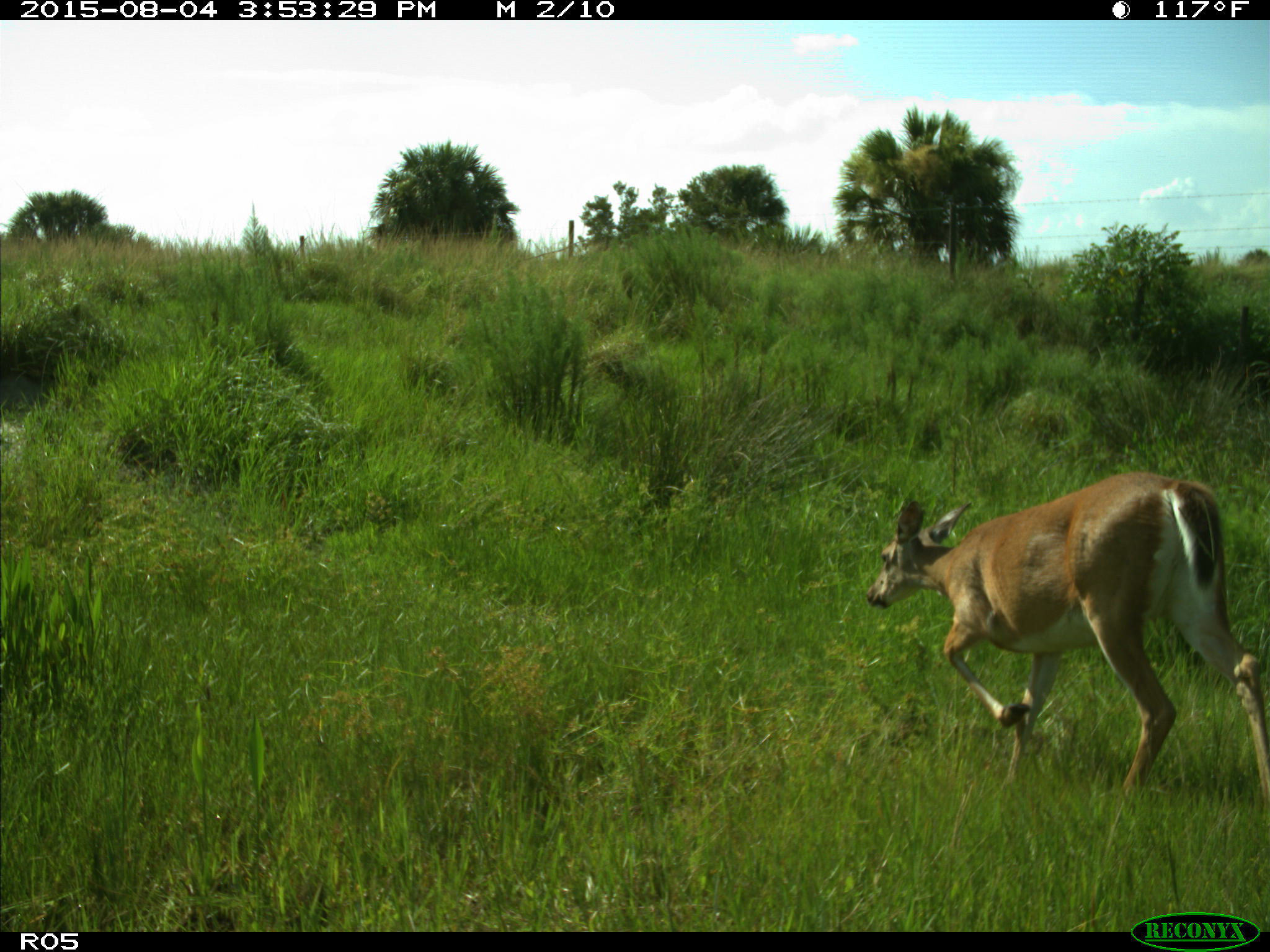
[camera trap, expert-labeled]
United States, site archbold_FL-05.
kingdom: Animalia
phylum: Chordata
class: Mammalia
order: Artiodactyla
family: Cervidae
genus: Odocoileus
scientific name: Odocoileus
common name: deer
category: unidentified deer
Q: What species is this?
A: Unidentified deer (deer) (Odocoileus).